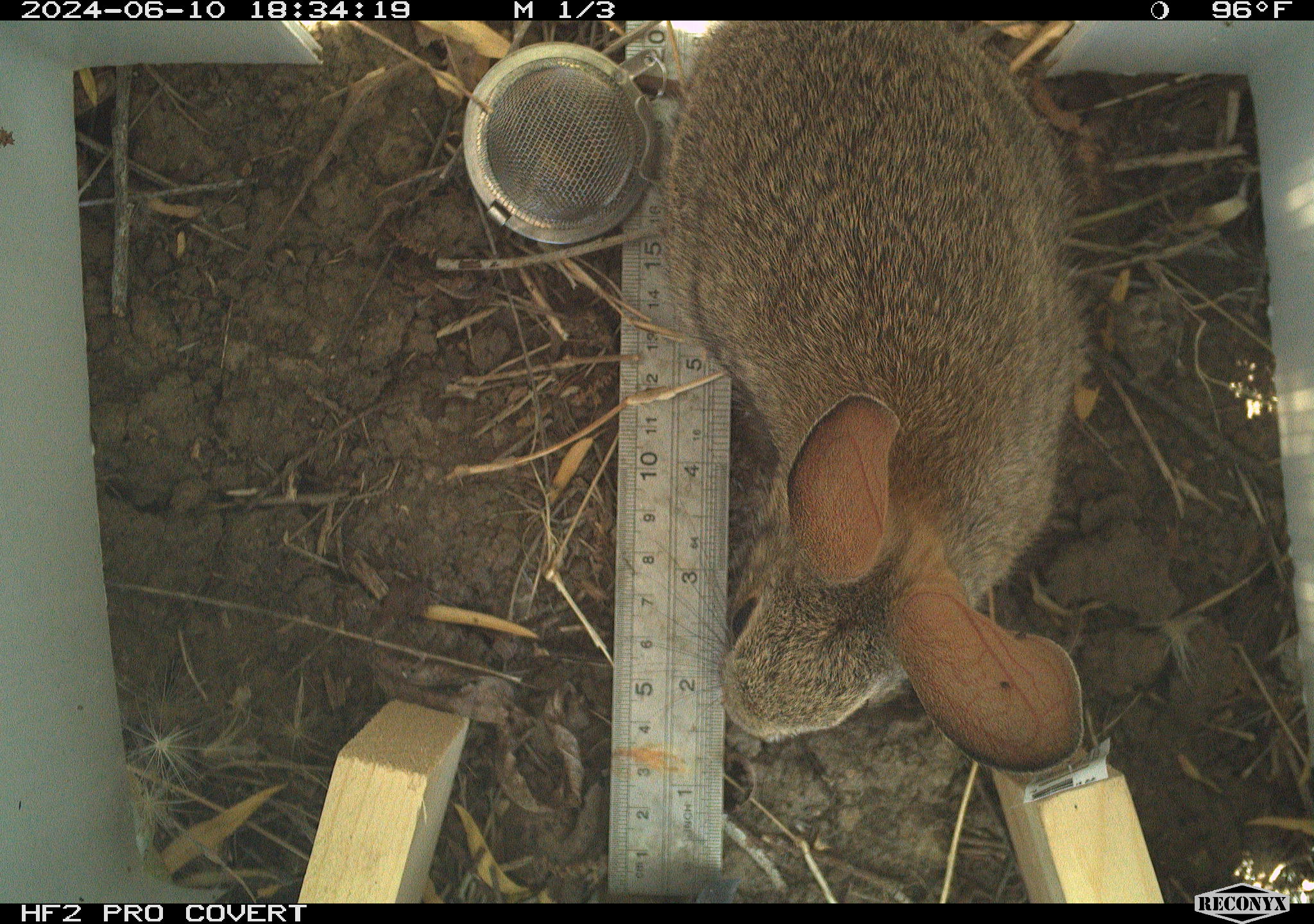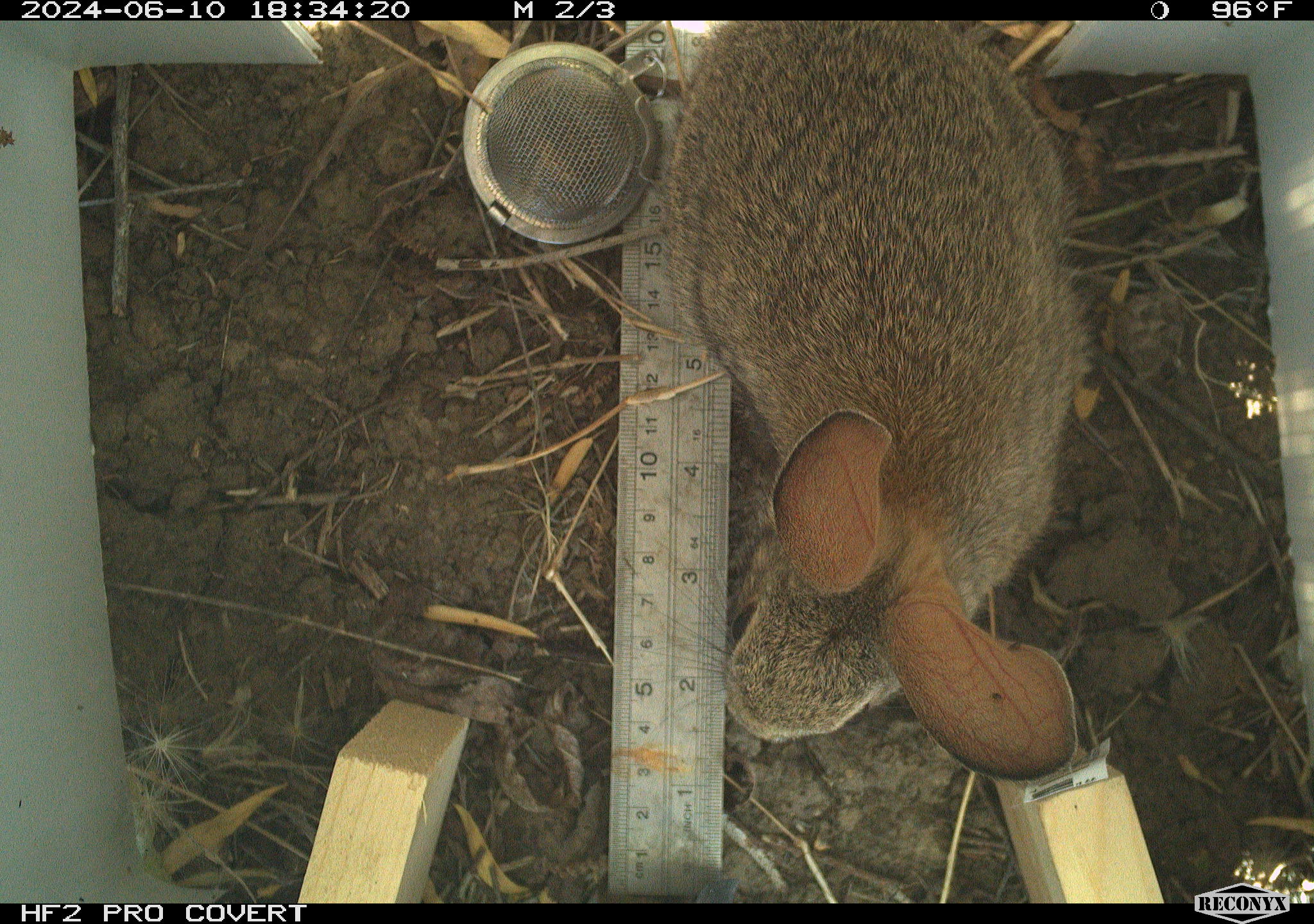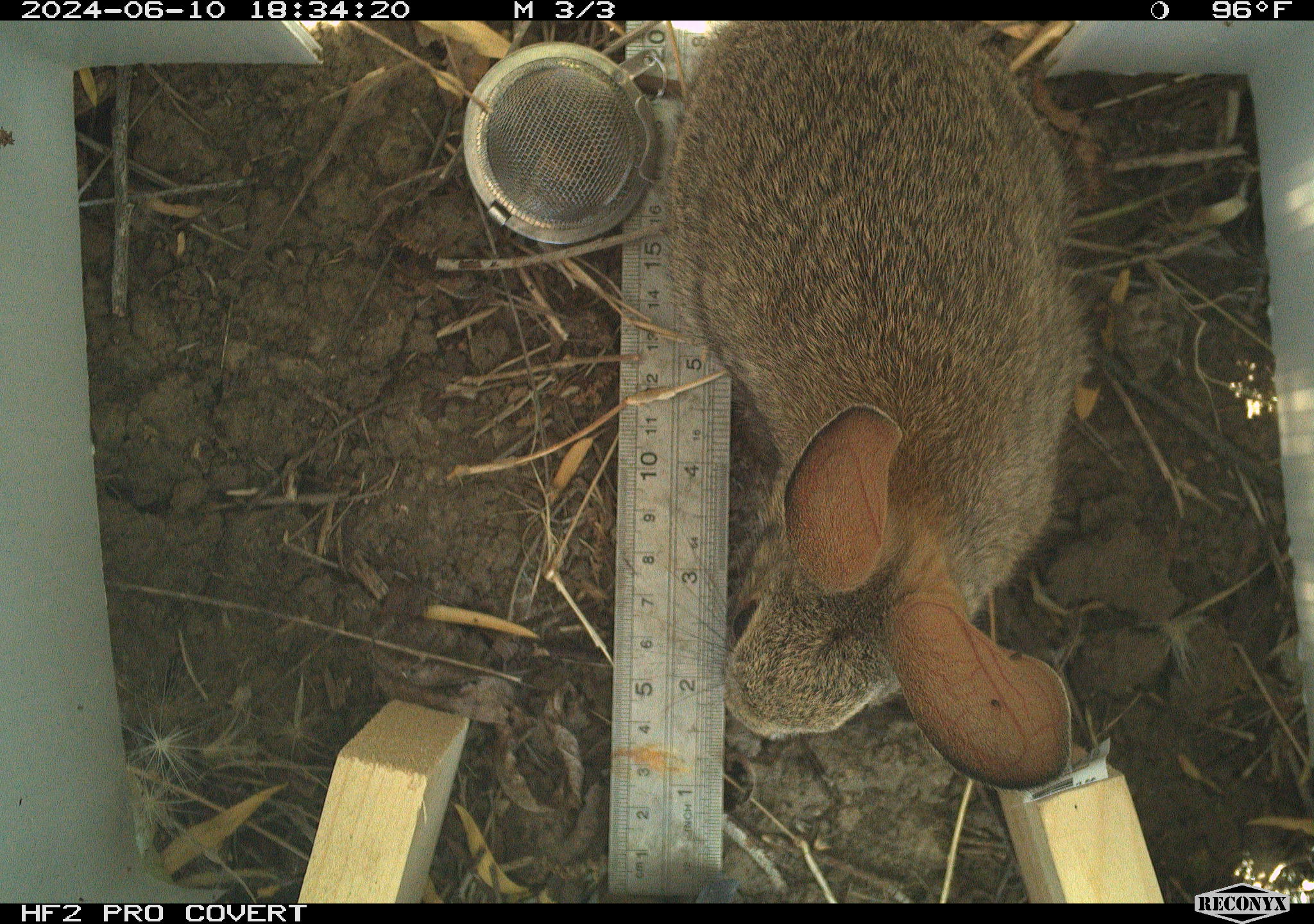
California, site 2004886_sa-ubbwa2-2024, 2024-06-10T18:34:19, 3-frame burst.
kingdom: Animalia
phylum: Chordata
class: Mammalia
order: Lagomorpha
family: Leporidae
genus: Sylvilagus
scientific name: Sylvilagus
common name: cottontail rabbits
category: sylvilagus species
Sylvilagus species (cottontail rabbits) (Sylvilagus).